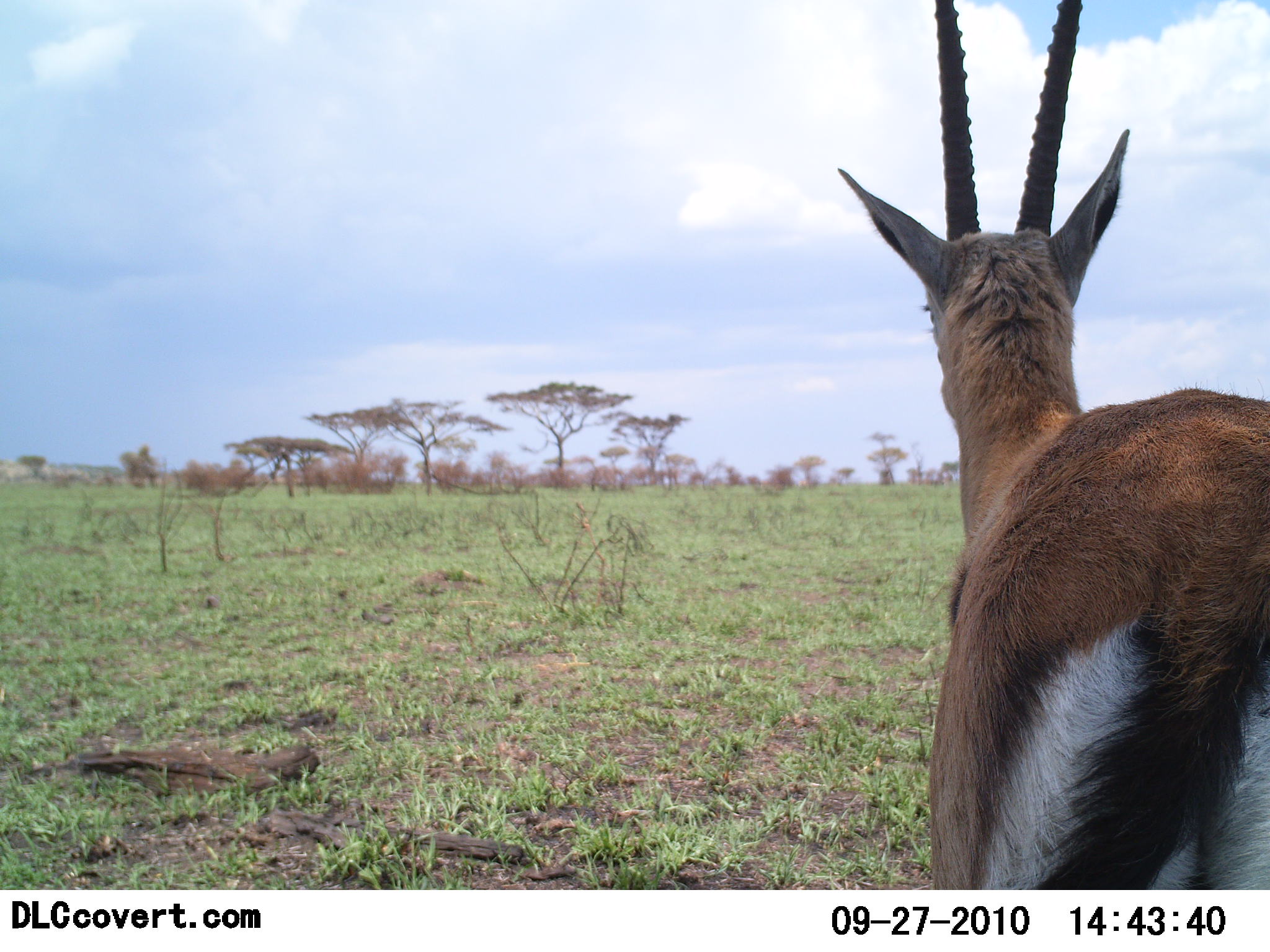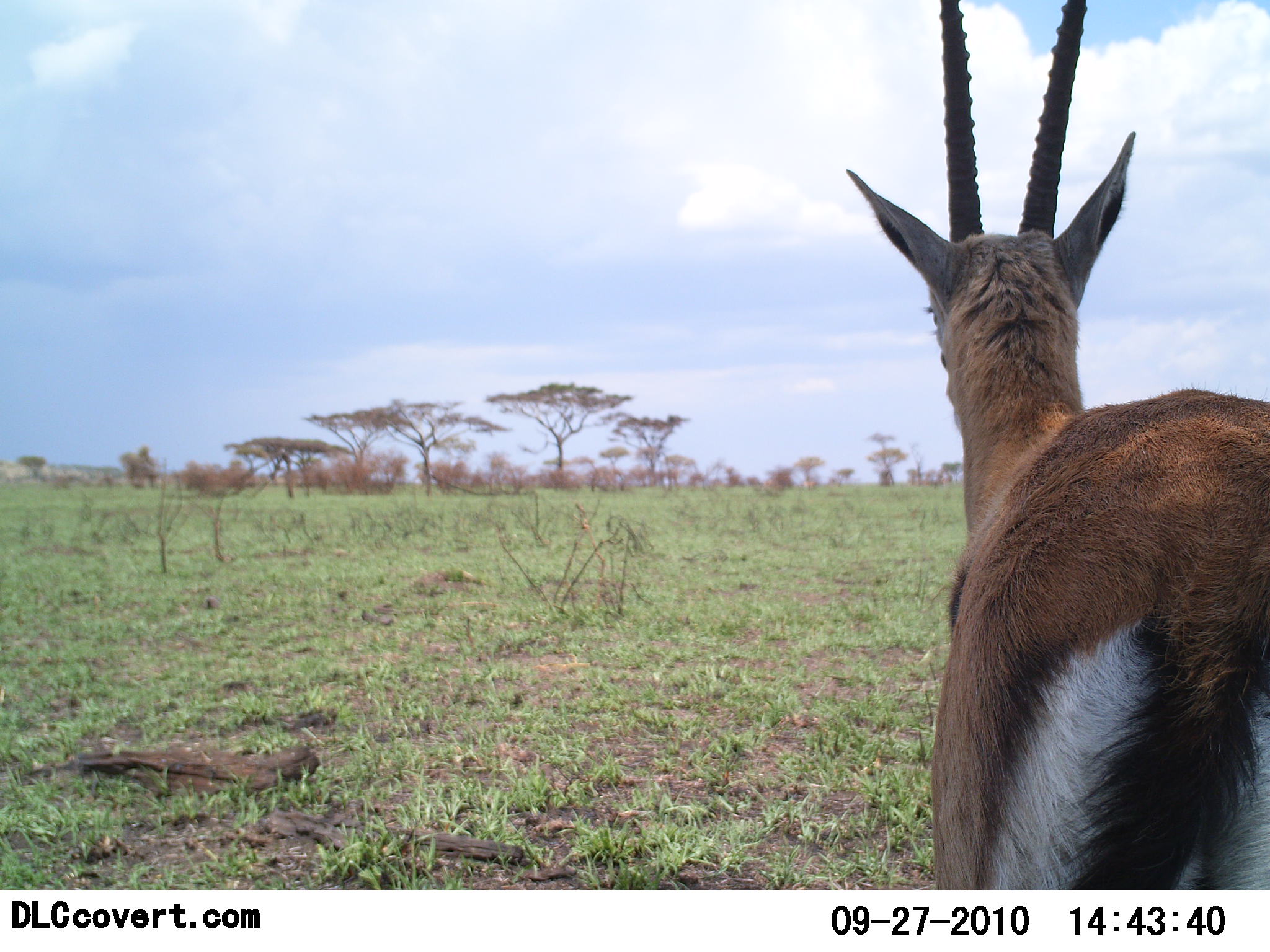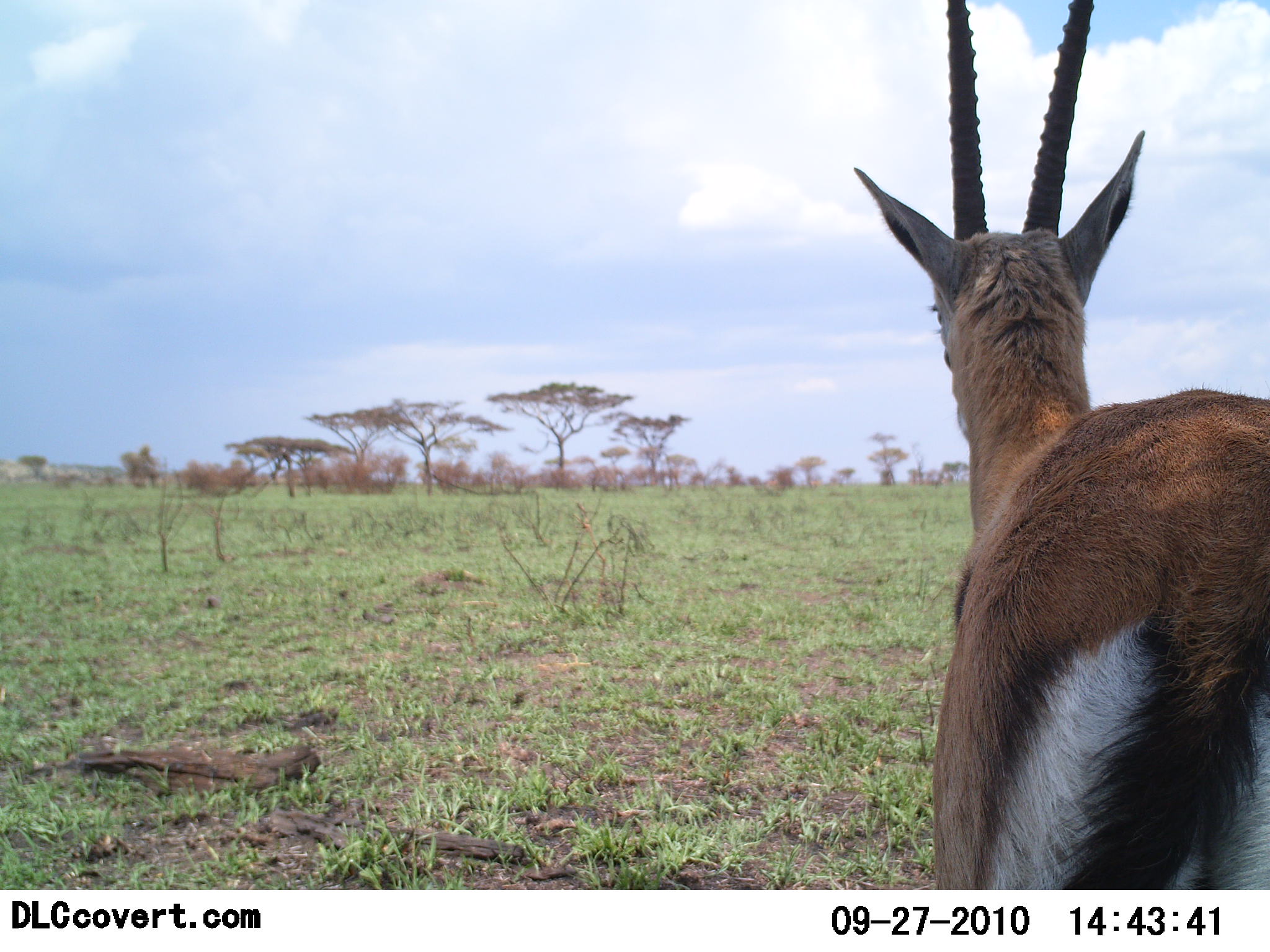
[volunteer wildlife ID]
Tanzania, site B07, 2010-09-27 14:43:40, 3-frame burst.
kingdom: Animalia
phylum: Chordata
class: Mammalia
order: Artiodactyla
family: Bovidae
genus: Eudorcas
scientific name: Eudorcas thomsonii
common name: thomson's gazelle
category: gazellethomsons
Gazellethomsons (thomson's gazelle) (Eudorcas thomsonii), count 1. Behavior (volunteer vote fractions): standing 100%, resting 0%, moving 0%, interacting 0%. Young present (vote fraction): 0%. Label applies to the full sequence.